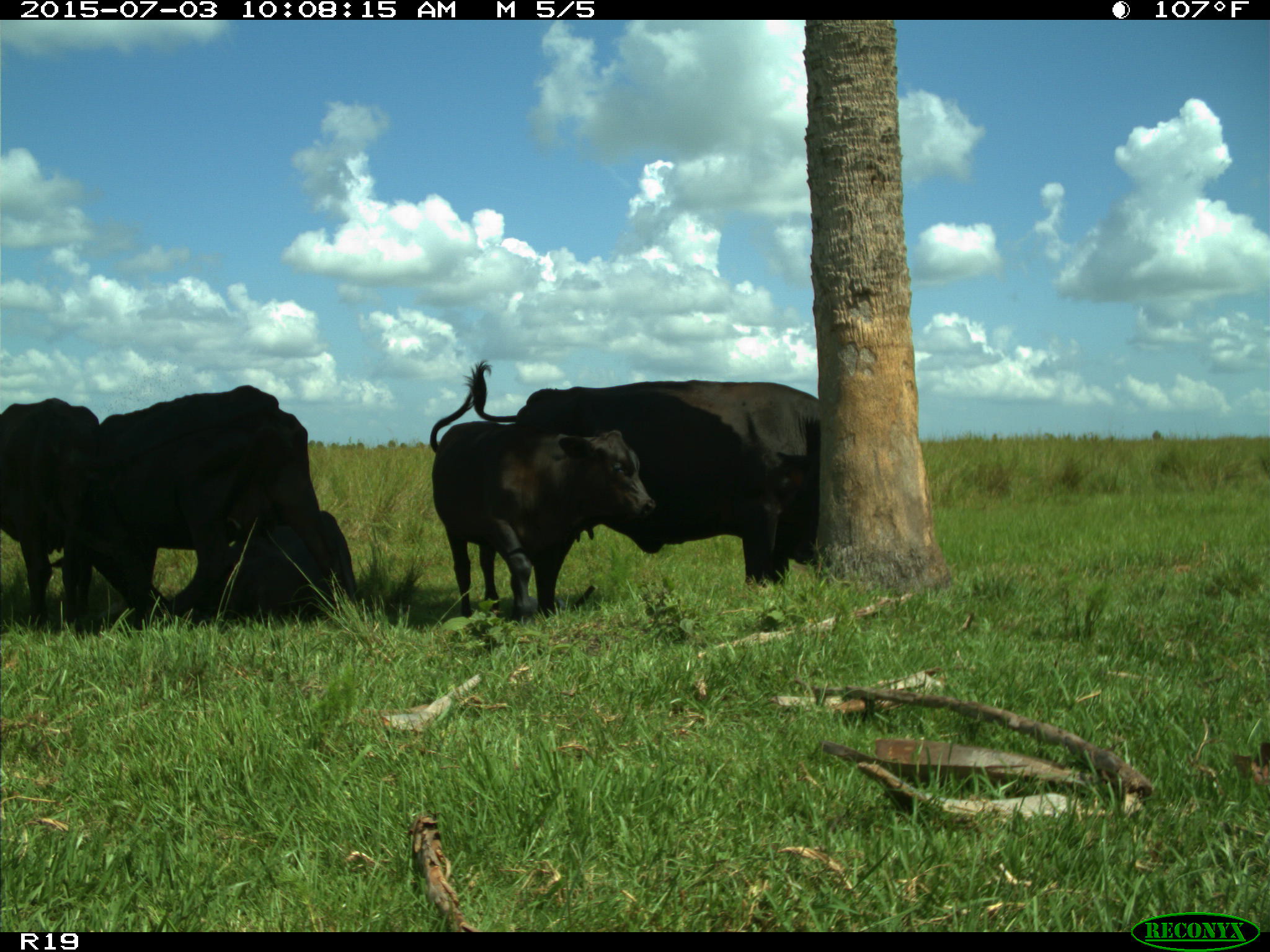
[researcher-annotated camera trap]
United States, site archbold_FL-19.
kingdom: Animalia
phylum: Chordata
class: Mammalia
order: Artiodactyla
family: Bovidae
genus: Bos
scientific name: Bos taurus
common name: domestic cow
Bos taurus (domestic cow).